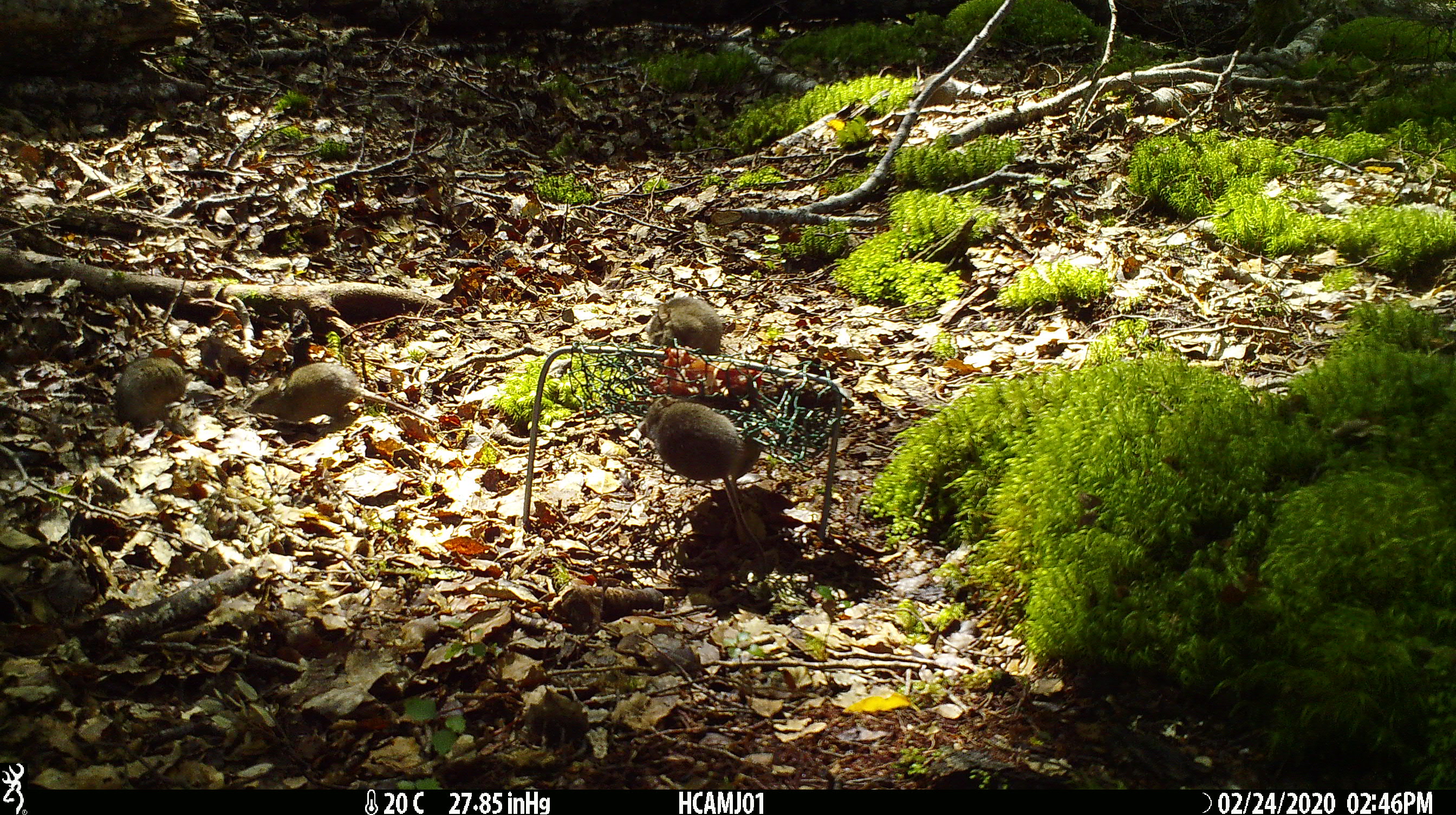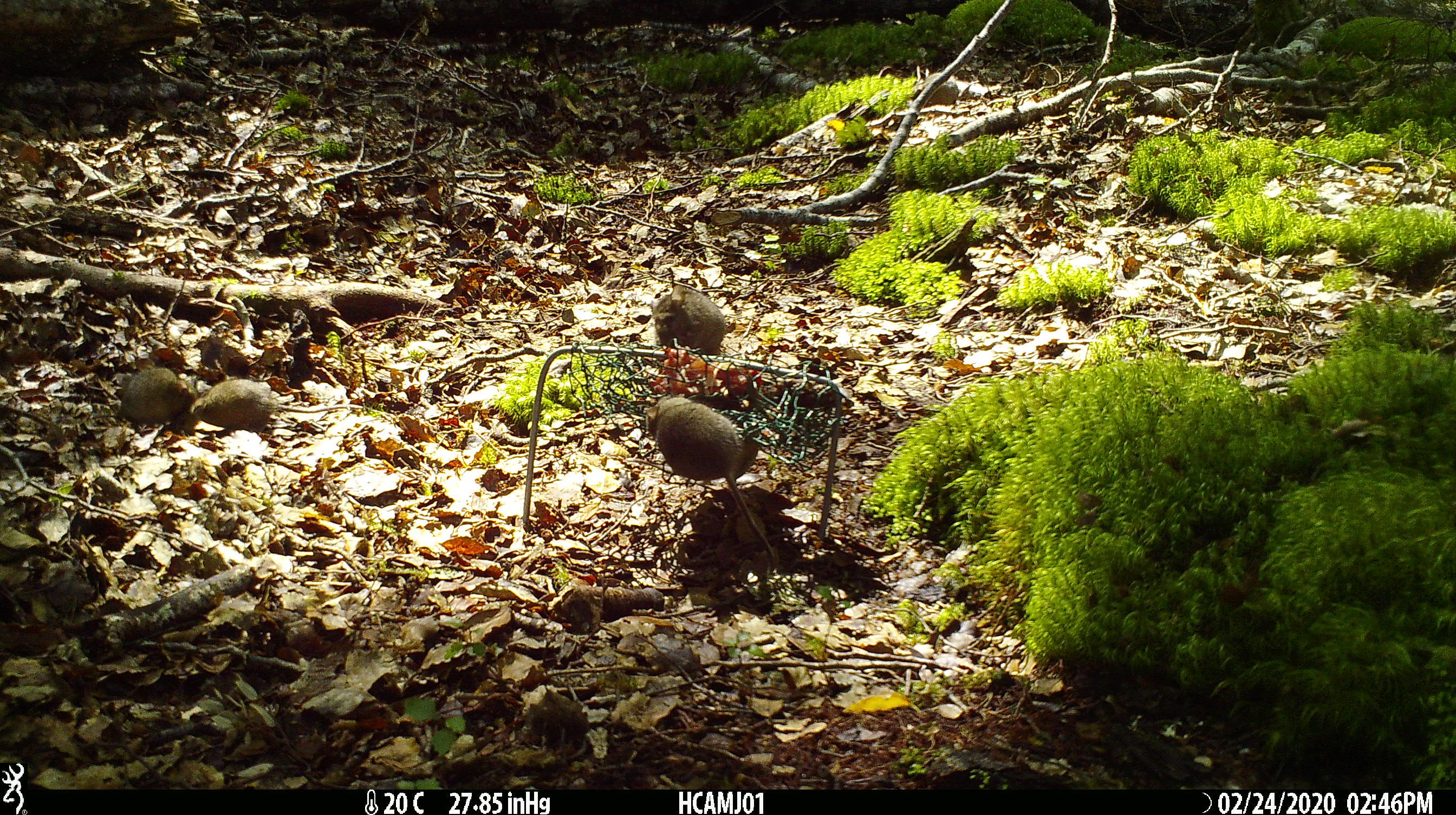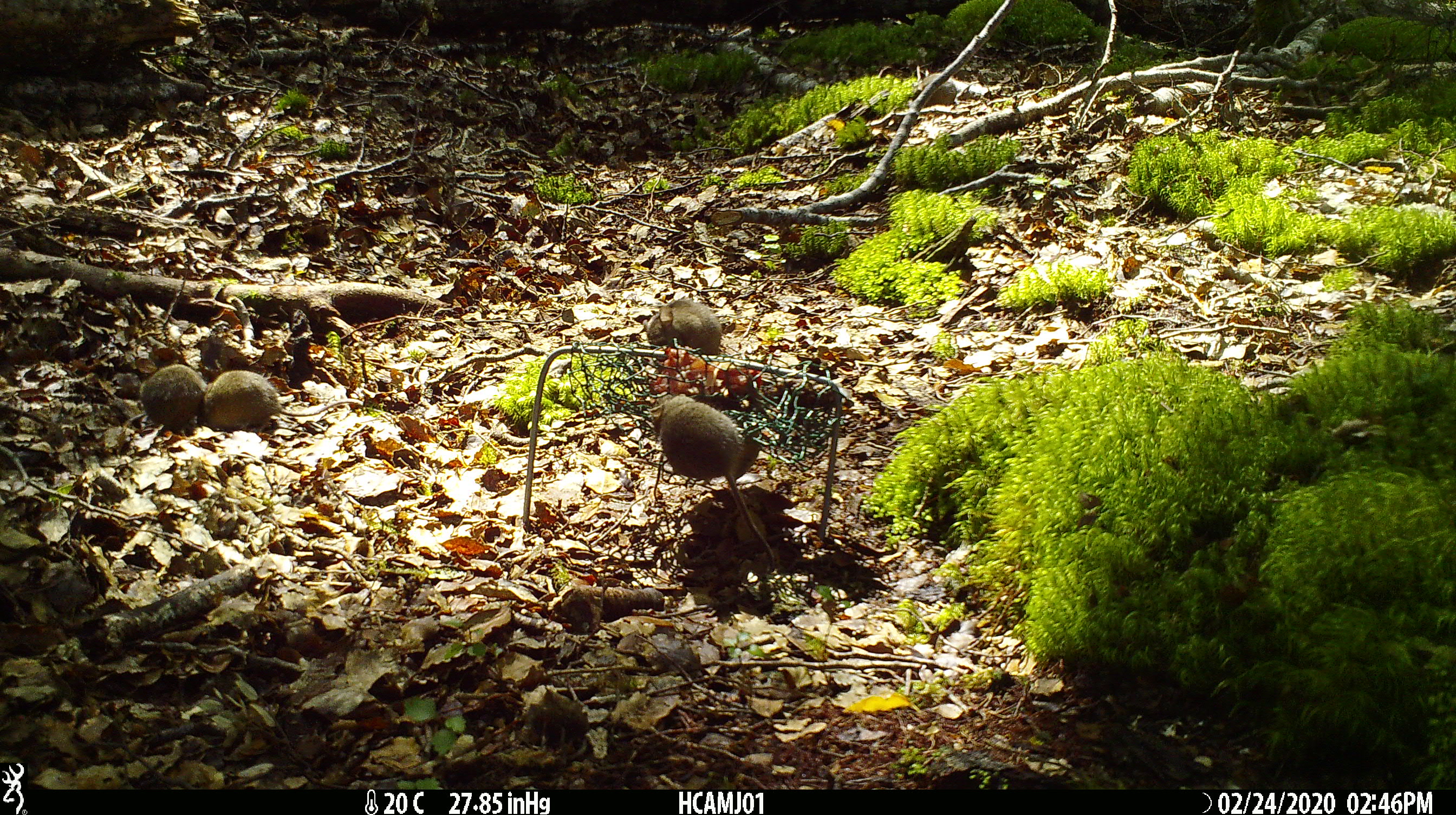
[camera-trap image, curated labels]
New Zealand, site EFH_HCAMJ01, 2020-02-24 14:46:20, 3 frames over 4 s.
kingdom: Animalia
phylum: Chordata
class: Mammalia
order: Rodentia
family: Muridae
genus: Mus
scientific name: Mus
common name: mouse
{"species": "mouse (Mus)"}